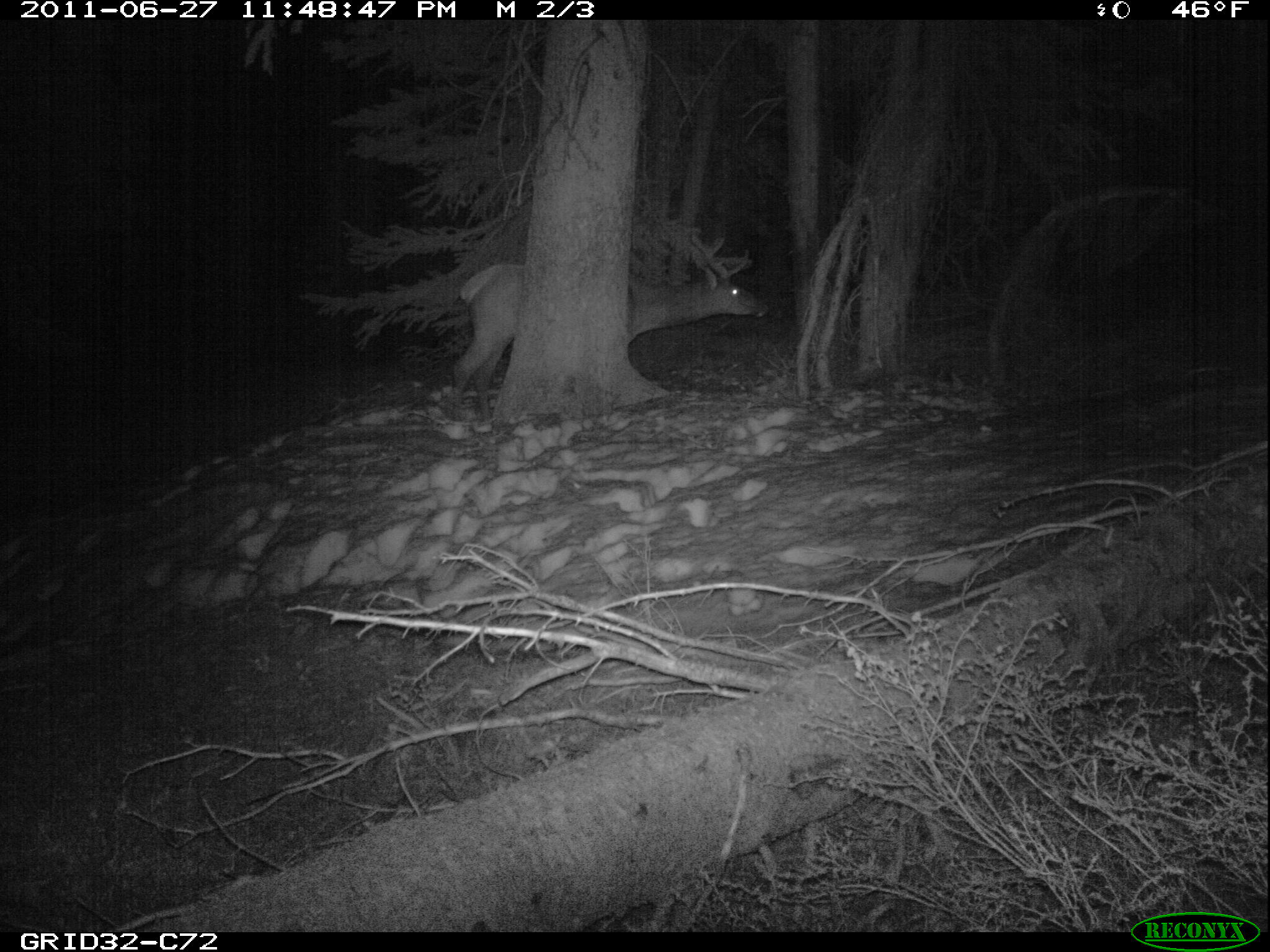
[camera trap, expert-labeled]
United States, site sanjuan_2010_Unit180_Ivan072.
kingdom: Animalia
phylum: Chordata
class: Mammalia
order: Artiodactyla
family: Cervidae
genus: Cervus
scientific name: Cervus elaphus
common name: red deer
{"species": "Cervus elaphus (red deer)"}